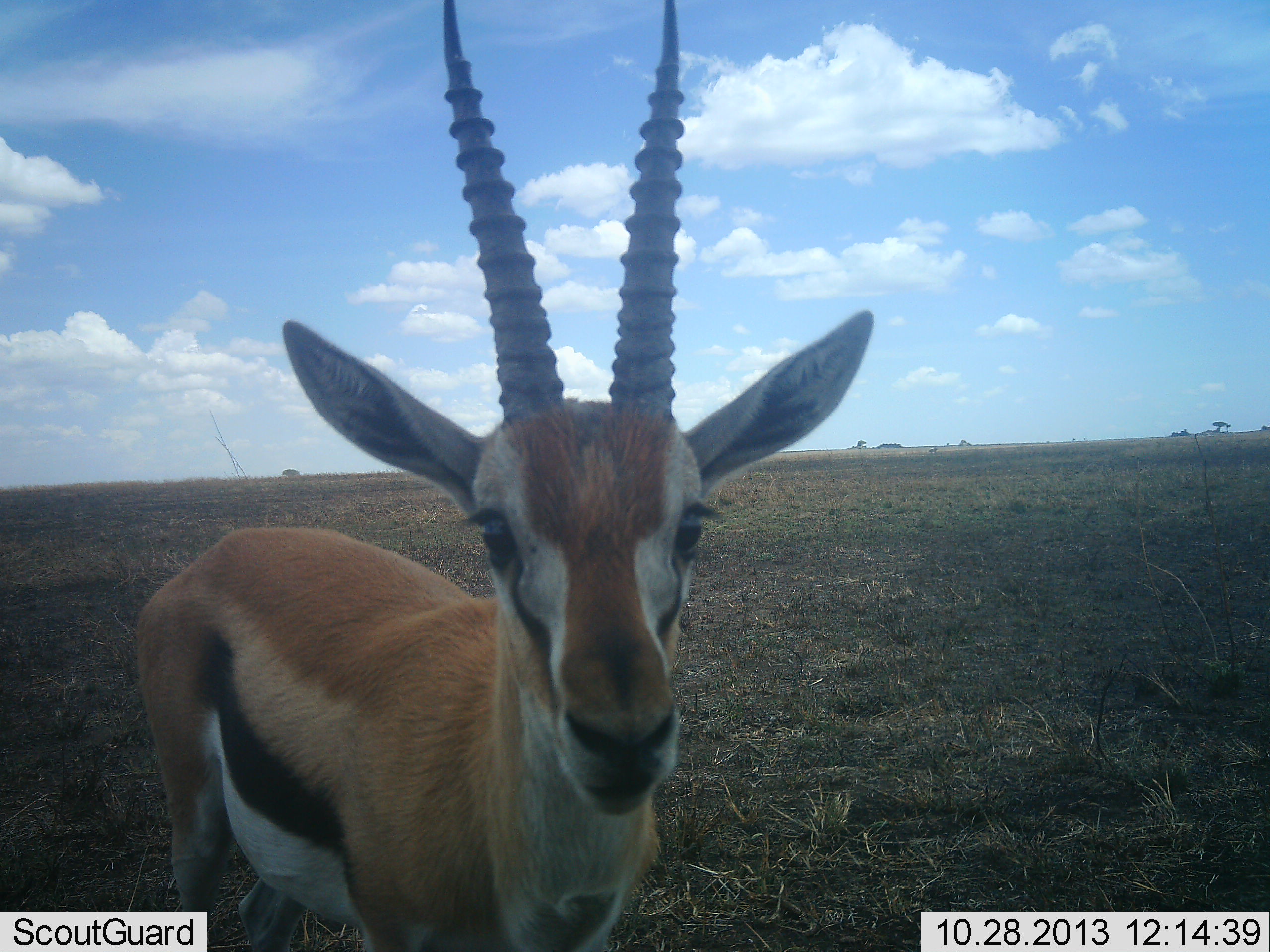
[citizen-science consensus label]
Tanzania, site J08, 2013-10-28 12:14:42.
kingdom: Animalia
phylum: Chordata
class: Mammalia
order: Artiodactyla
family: Bovidae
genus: Eudorcas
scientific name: Eudorcas thomsonii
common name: thomson's gazelle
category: gazellethomsons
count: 1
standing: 100%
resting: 0%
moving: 0%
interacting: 0%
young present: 0%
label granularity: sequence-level